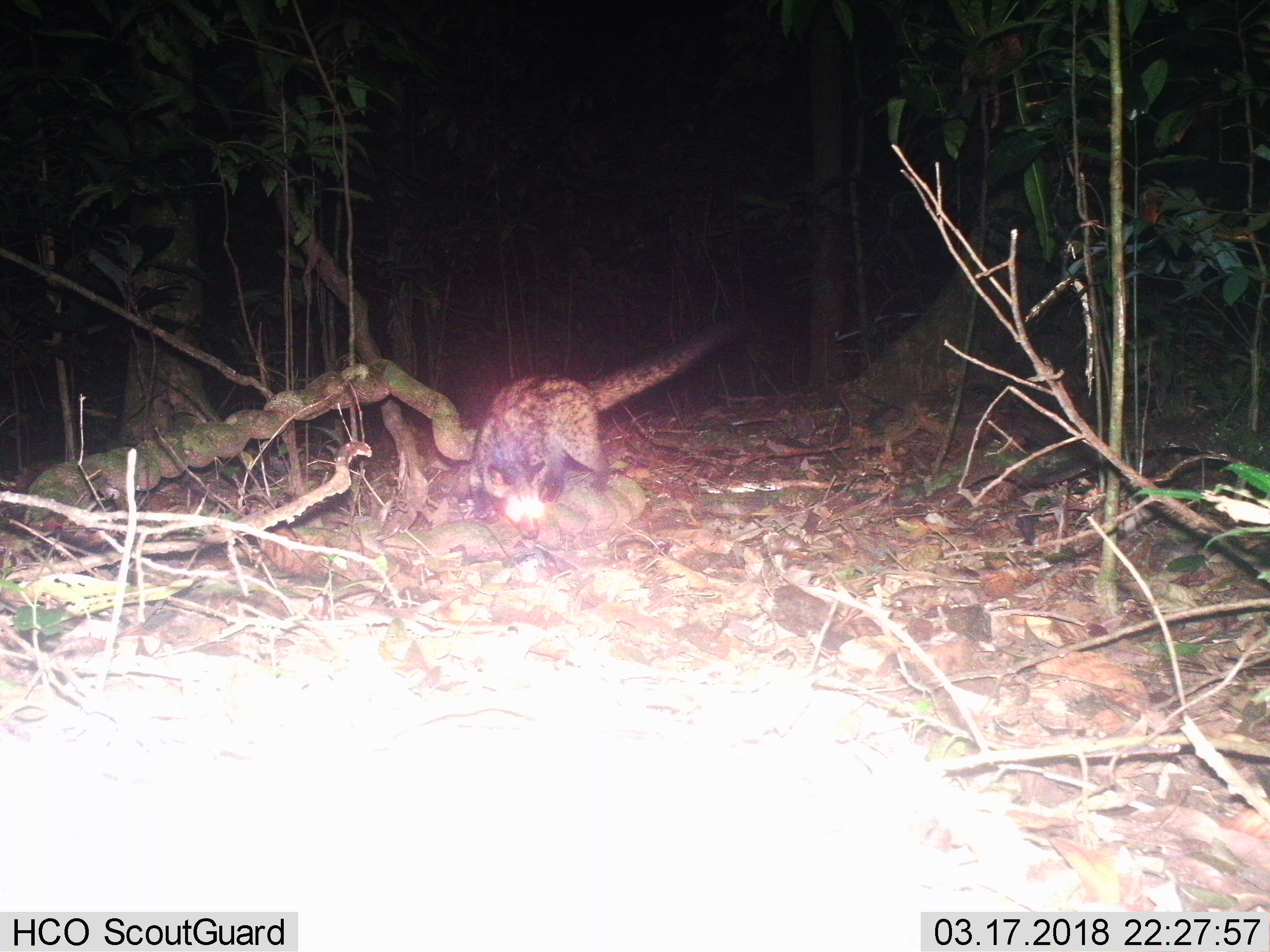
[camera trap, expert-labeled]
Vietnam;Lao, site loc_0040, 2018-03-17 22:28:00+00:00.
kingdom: Animalia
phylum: Chordata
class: Mammalia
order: Carnivora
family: Viverridae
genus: Paradoxurus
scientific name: Paradoxurus hermaphroditus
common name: common palm civet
Common palm civet (Paradoxurus hermaphroditus). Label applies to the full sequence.